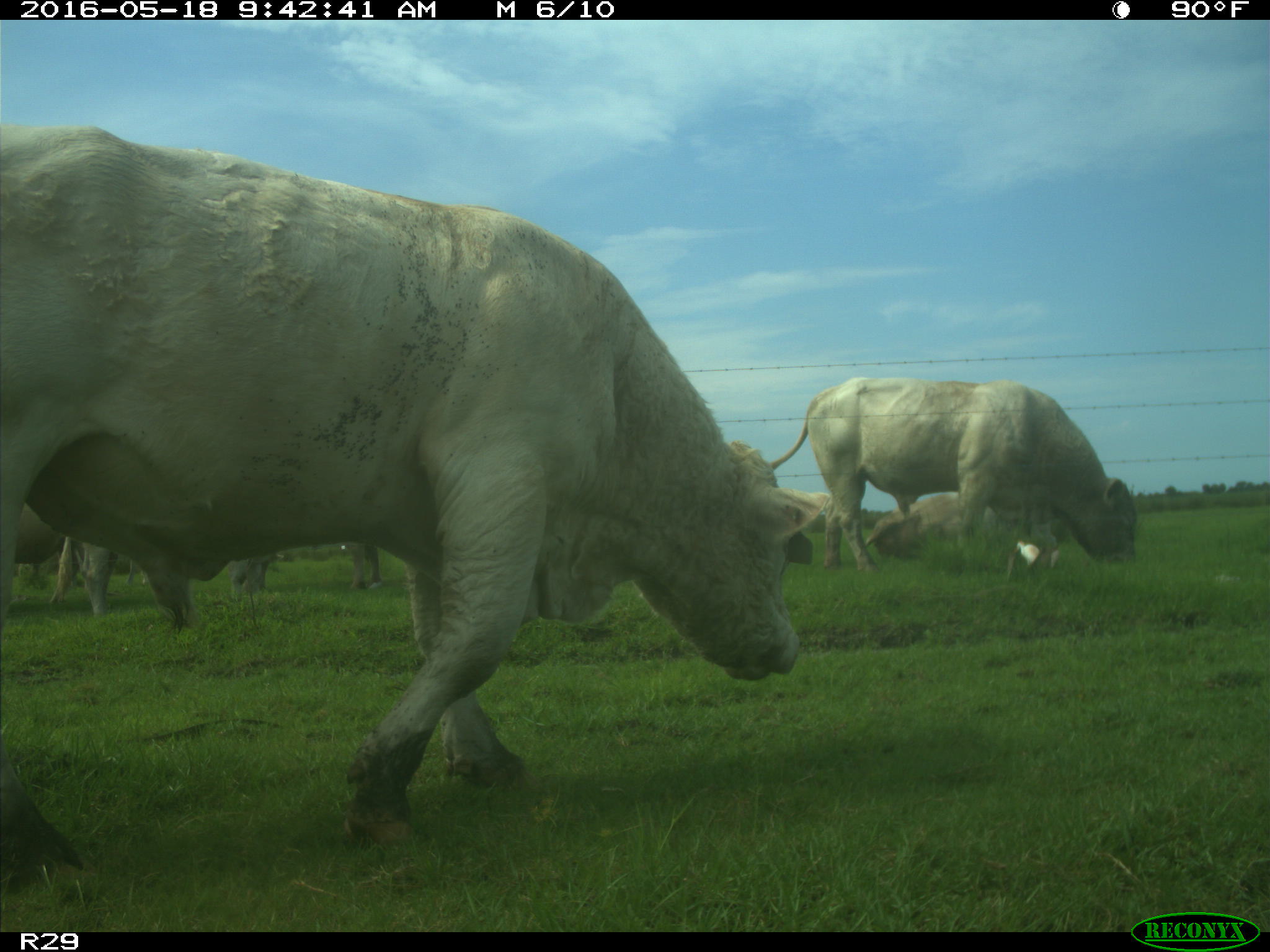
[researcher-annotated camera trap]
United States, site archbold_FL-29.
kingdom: Animalia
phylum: Chordata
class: Mammalia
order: Artiodactyla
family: Bovidae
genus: Bos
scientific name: Bos taurus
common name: domestic cow